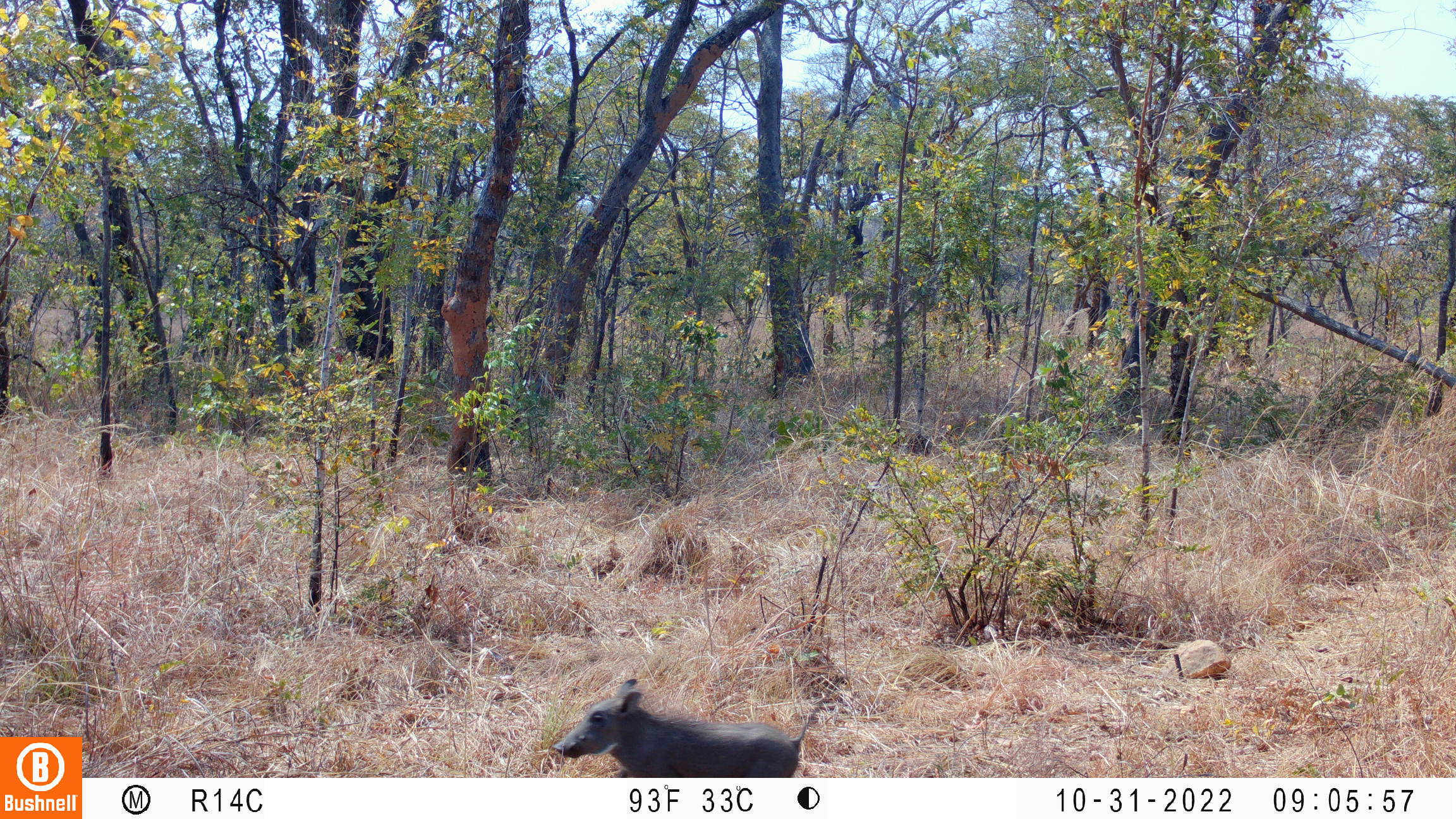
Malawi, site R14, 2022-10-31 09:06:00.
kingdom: Animalia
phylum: Chordata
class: Mammalia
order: Artiodactyla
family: Suidae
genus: Phacochoerus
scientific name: Phacochoerus africanus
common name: common warthog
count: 1